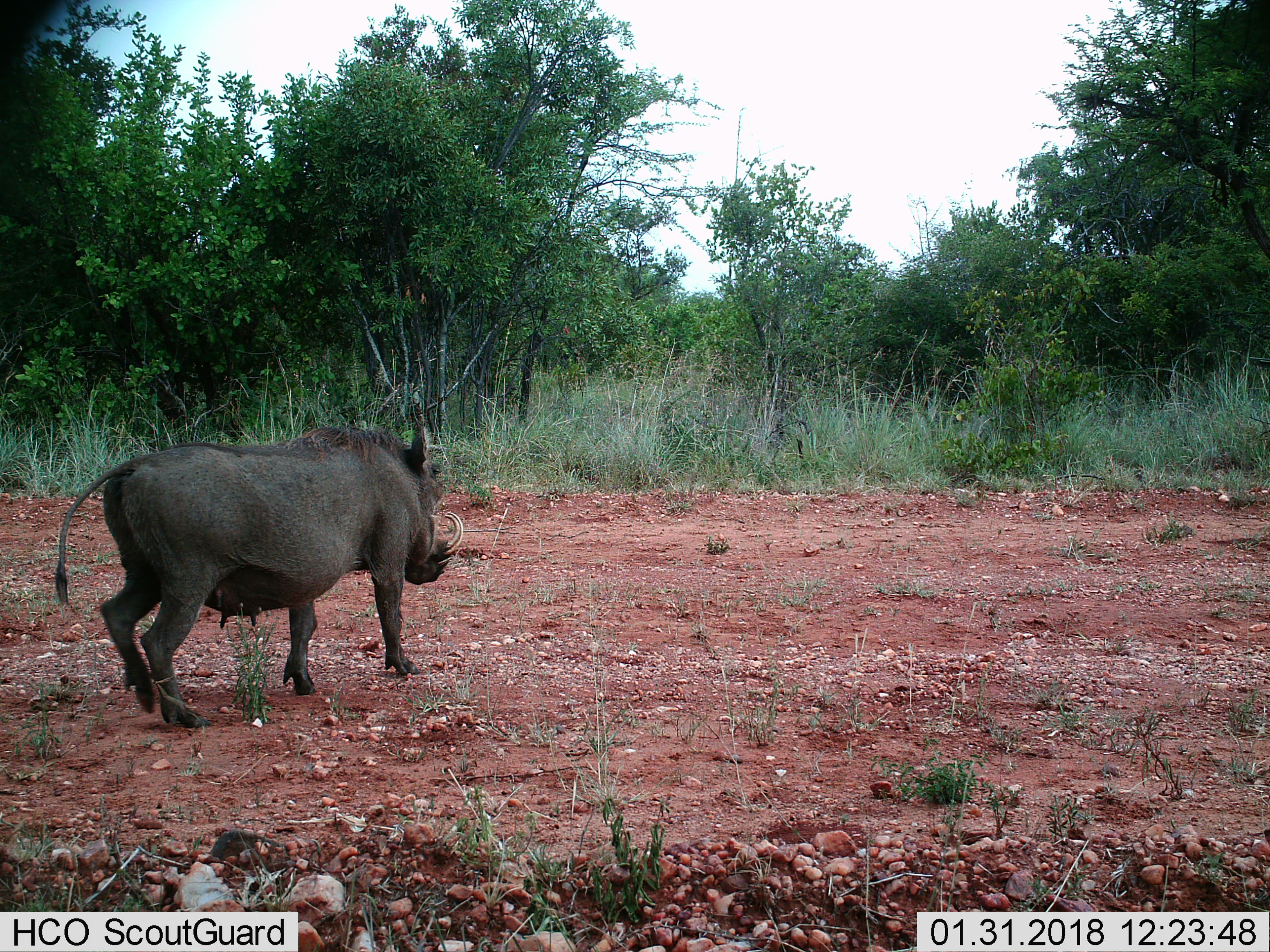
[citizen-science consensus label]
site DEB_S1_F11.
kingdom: Animalia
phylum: Chordata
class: Mammalia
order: Artiodactyla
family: Suidae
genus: Phacochoerus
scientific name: Phacochoerus africanus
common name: warthog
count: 1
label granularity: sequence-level